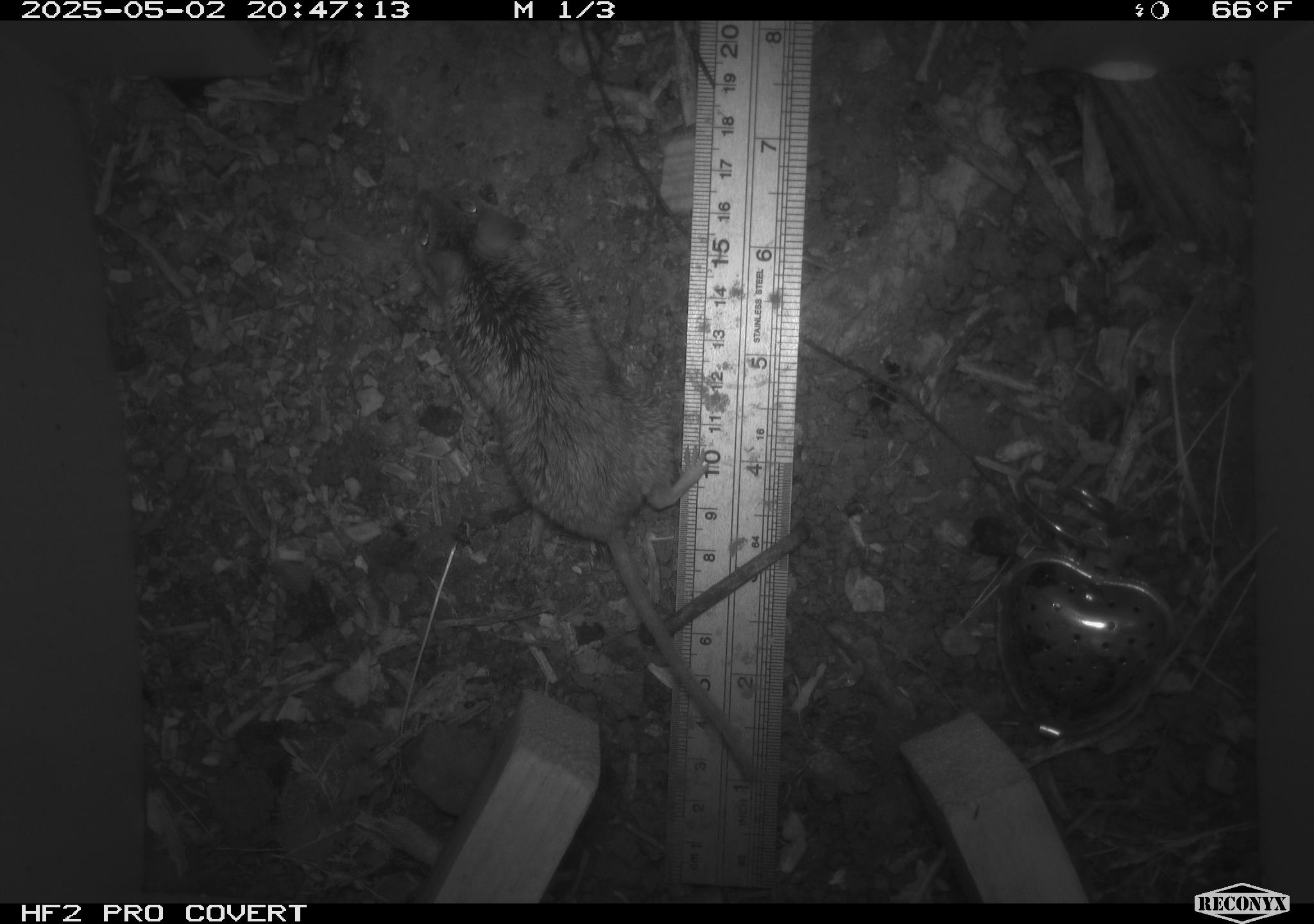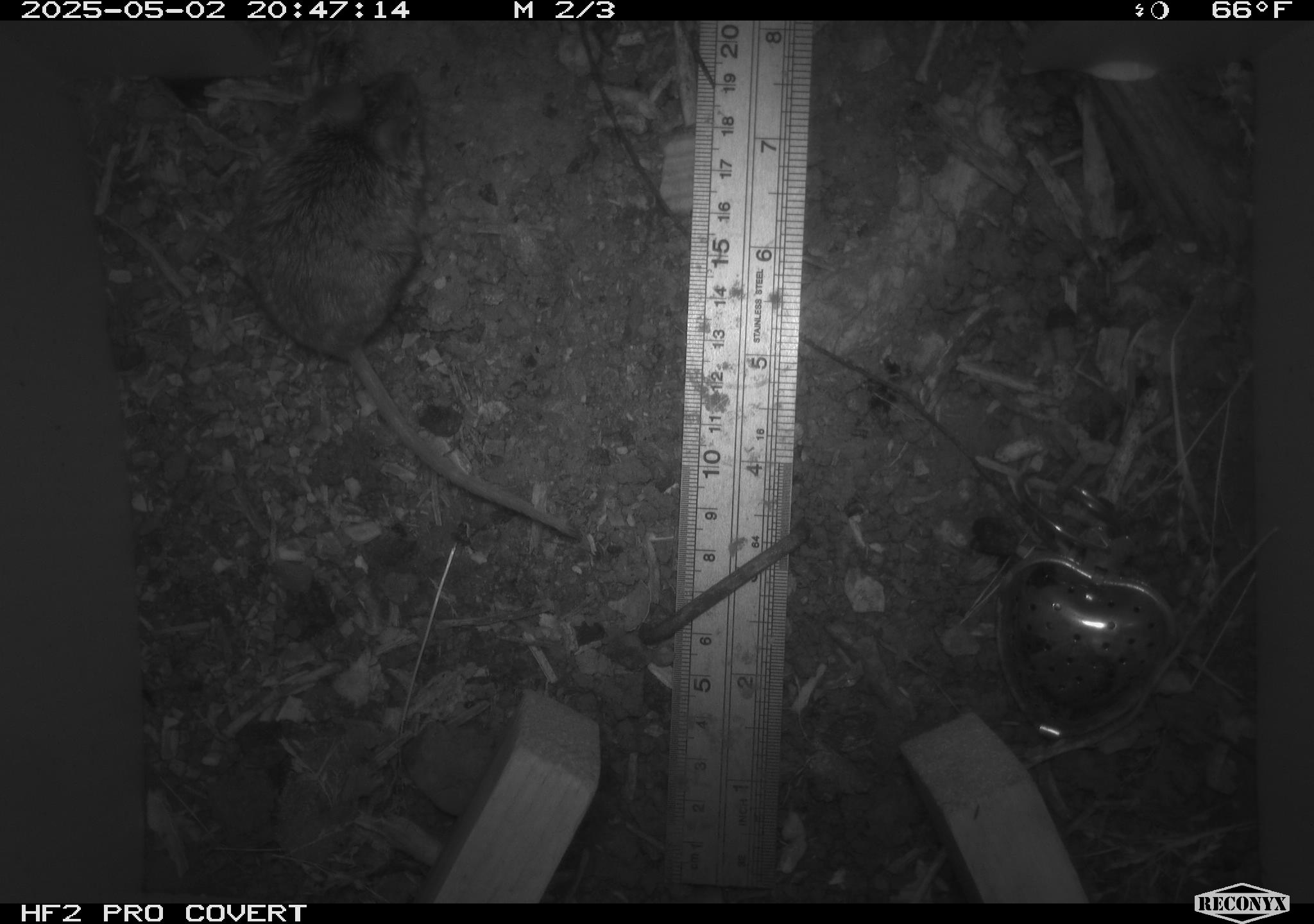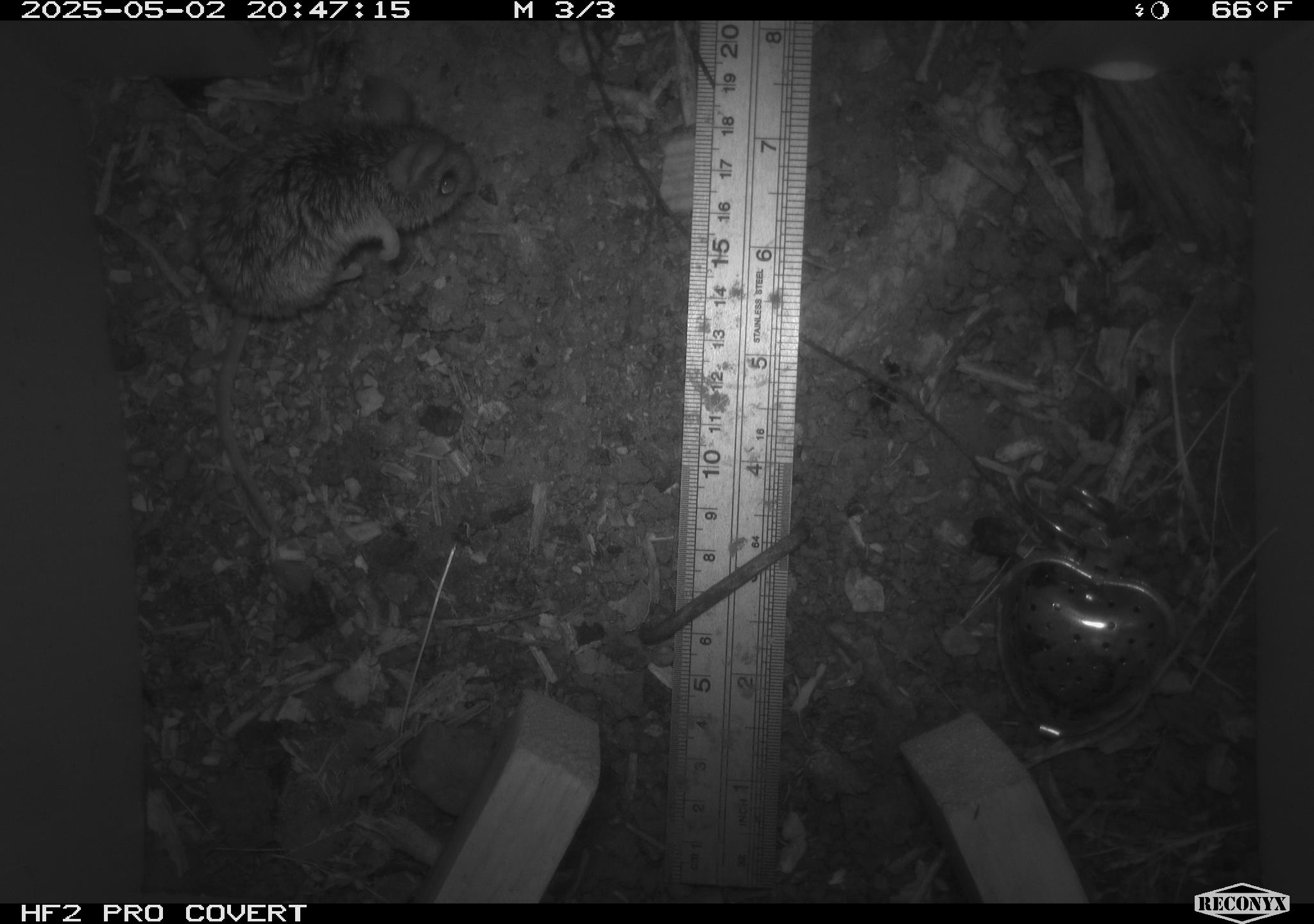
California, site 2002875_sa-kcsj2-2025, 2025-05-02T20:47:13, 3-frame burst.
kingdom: Animalia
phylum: Chordata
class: Mammalia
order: Rodentia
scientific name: Rodentia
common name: rodent